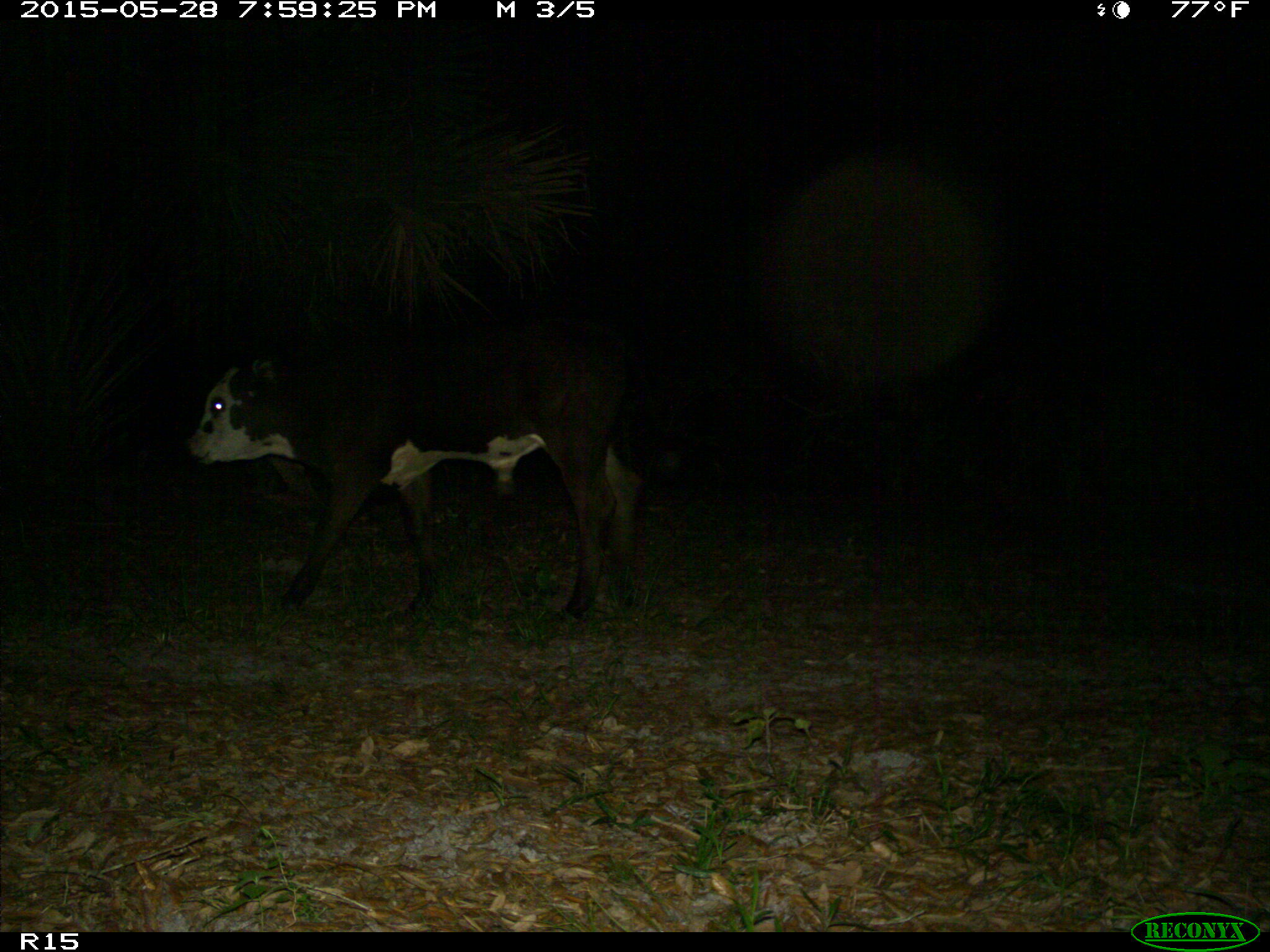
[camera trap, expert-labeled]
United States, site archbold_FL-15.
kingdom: Animalia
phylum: Chordata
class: Mammalia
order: Artiodactyla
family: Bovidae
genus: Bos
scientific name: Bos taurus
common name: domestic cow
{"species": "Bos taurus (domestic cow)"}